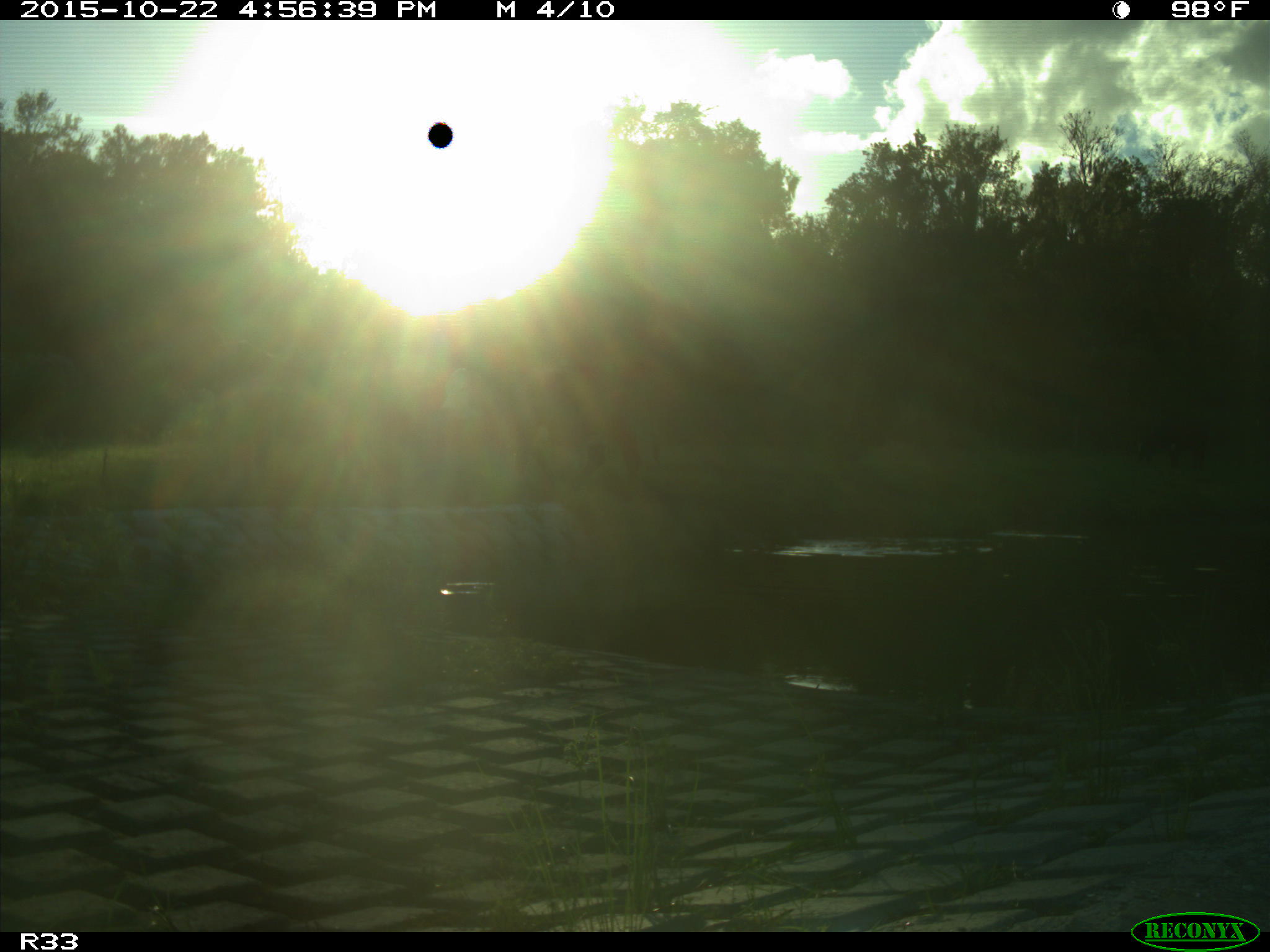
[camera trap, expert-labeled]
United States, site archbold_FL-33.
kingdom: Animalia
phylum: Chordata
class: Mammalia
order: Artiodactyla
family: Bovidae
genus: Bos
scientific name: Bos taurus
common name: domestic cow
Bos taurus (domestic cow).